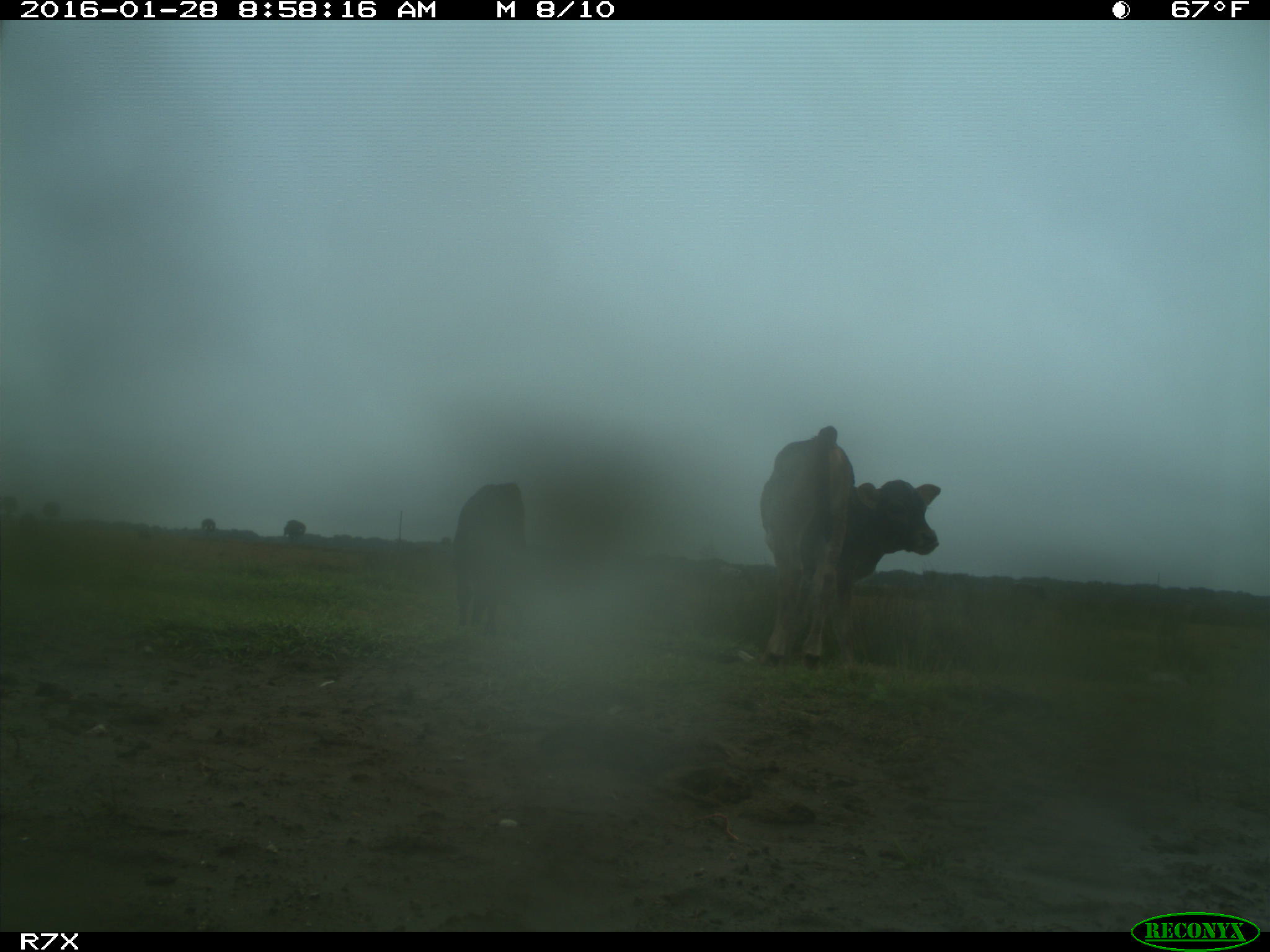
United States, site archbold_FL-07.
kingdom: Animalia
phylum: Chordata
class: Mammalia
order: Artiodactyla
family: Bovidae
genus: Bos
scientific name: Bos taurus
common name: domestic cow